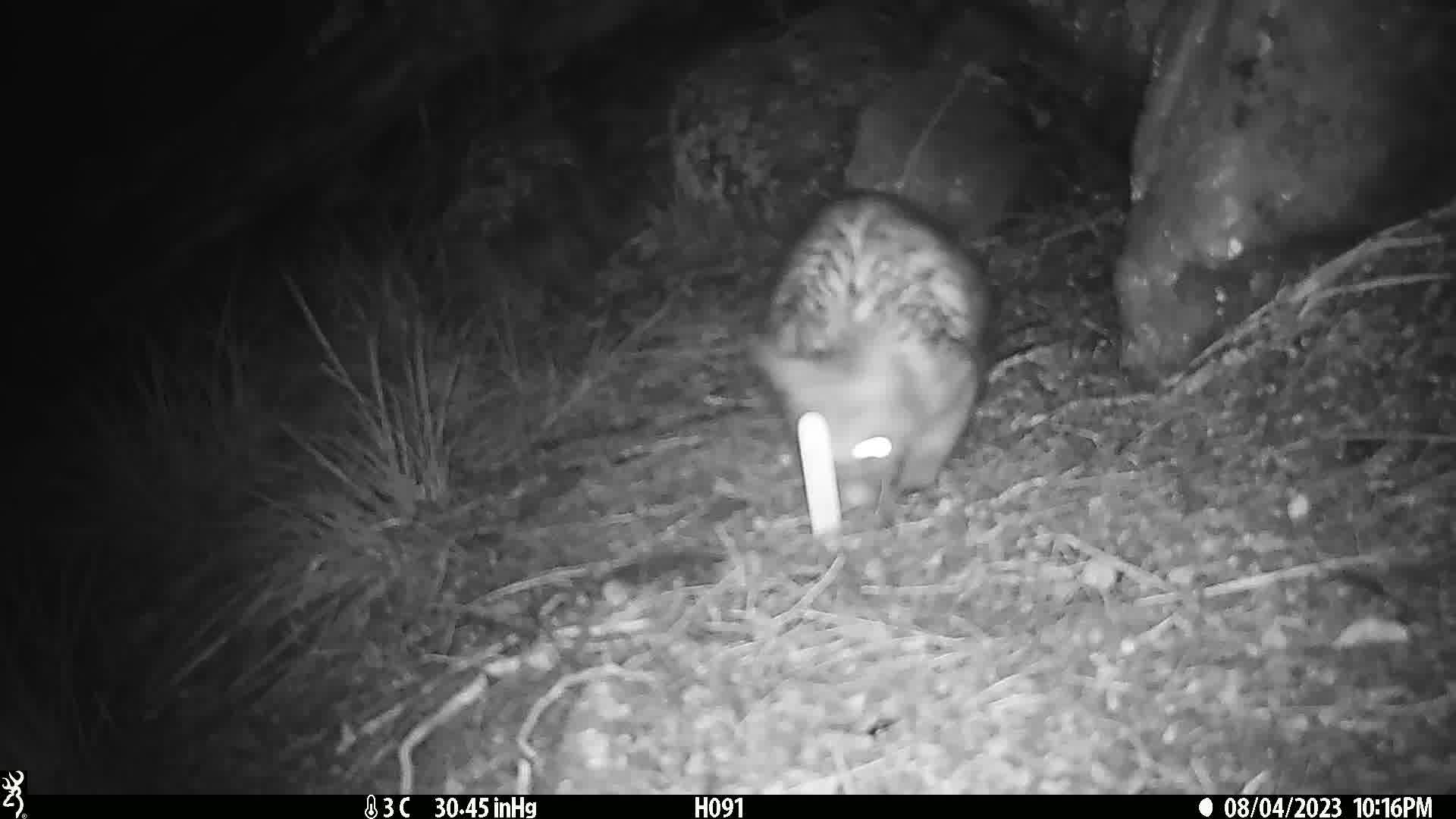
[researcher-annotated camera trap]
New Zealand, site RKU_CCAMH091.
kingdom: Animalia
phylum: Chordata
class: Mammalia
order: Diprotodontia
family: Phalangeridae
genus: Trichosurus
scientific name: Trichosurus vulpecula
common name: common brushtail possum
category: possum